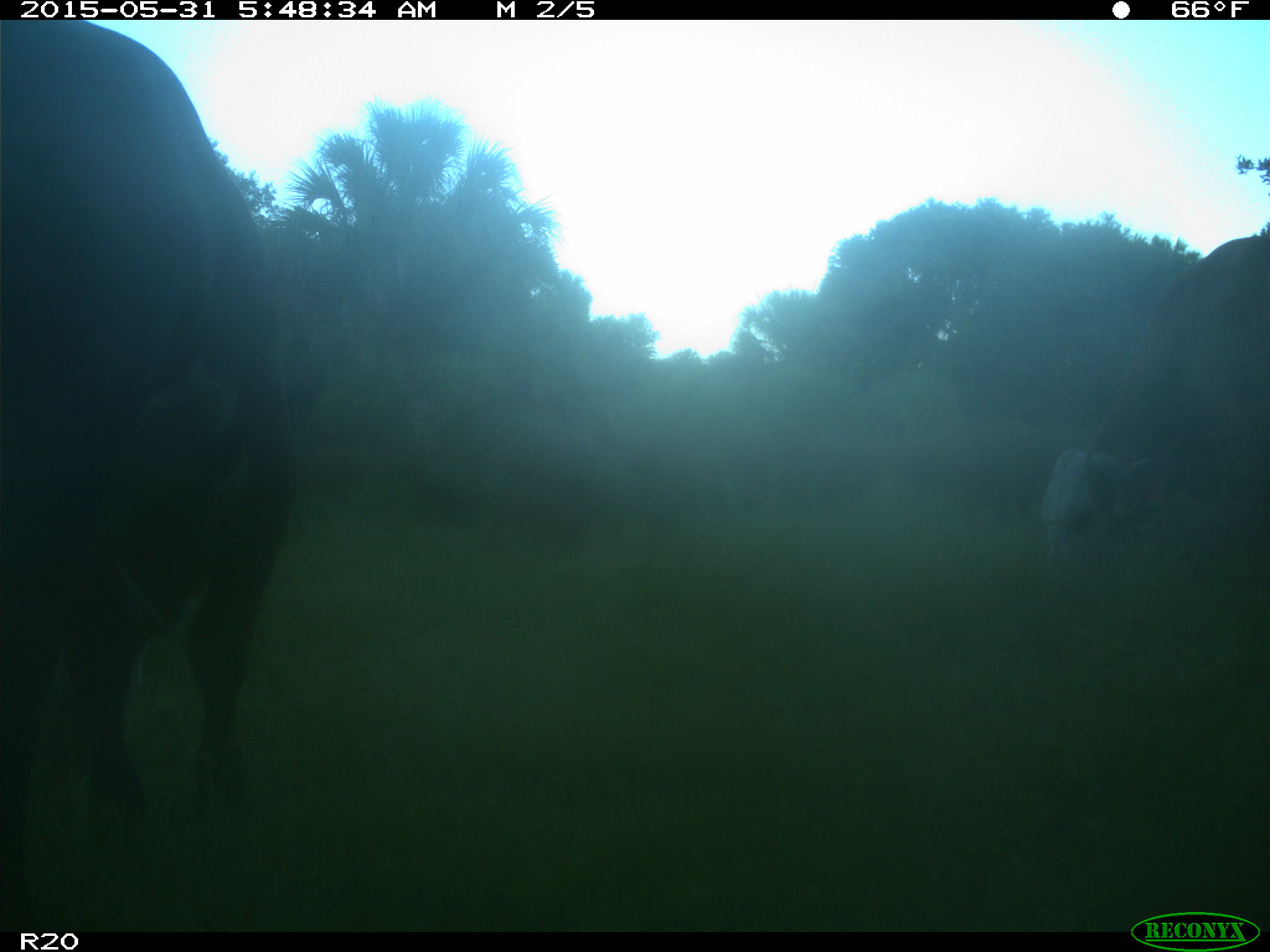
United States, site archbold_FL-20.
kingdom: Animalia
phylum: Chordata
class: Mammalia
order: Artiodactyla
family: Bovidae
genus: Bos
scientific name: Bos taurus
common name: domestic cow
Bos taurus (domestic cow).